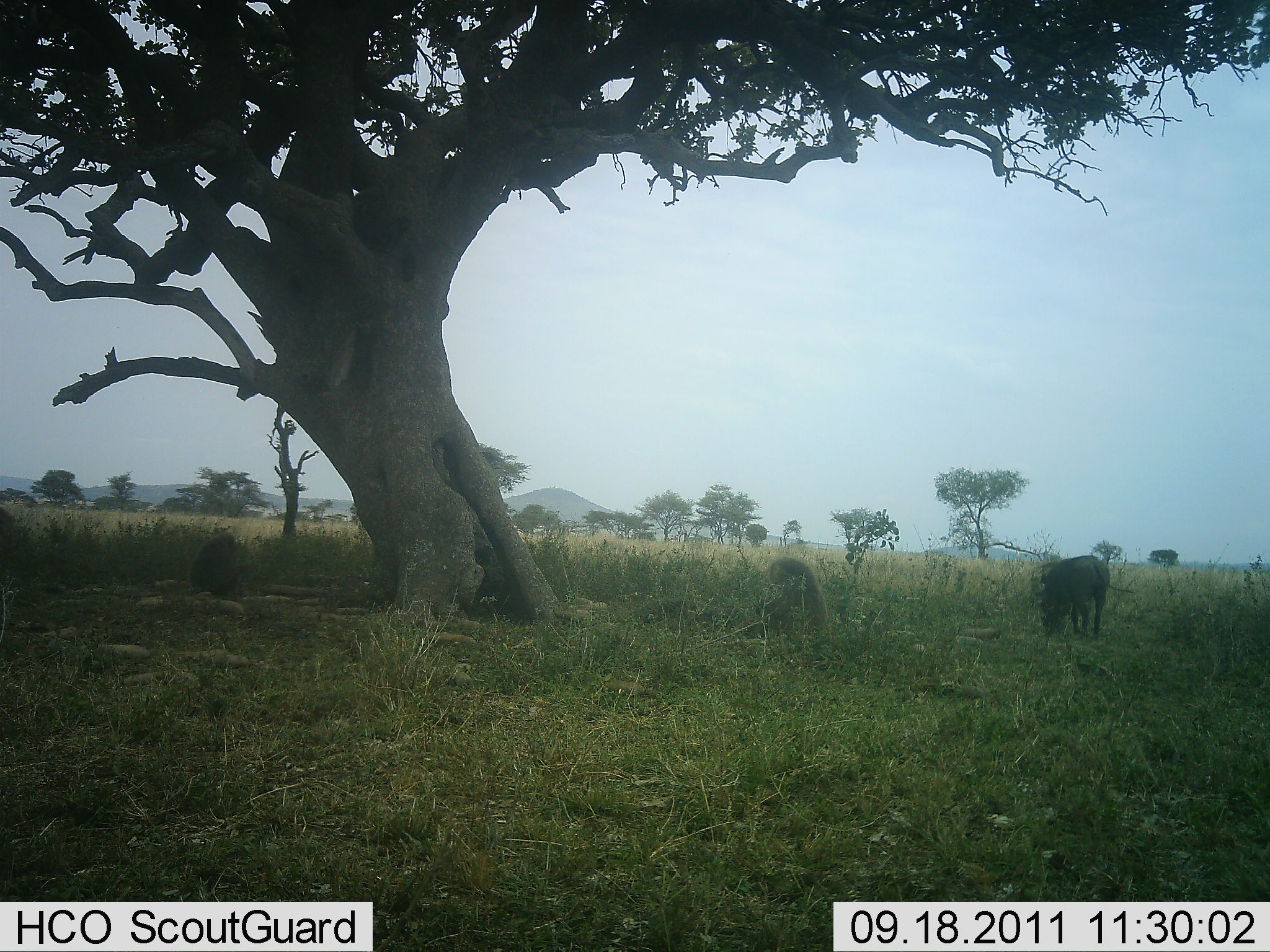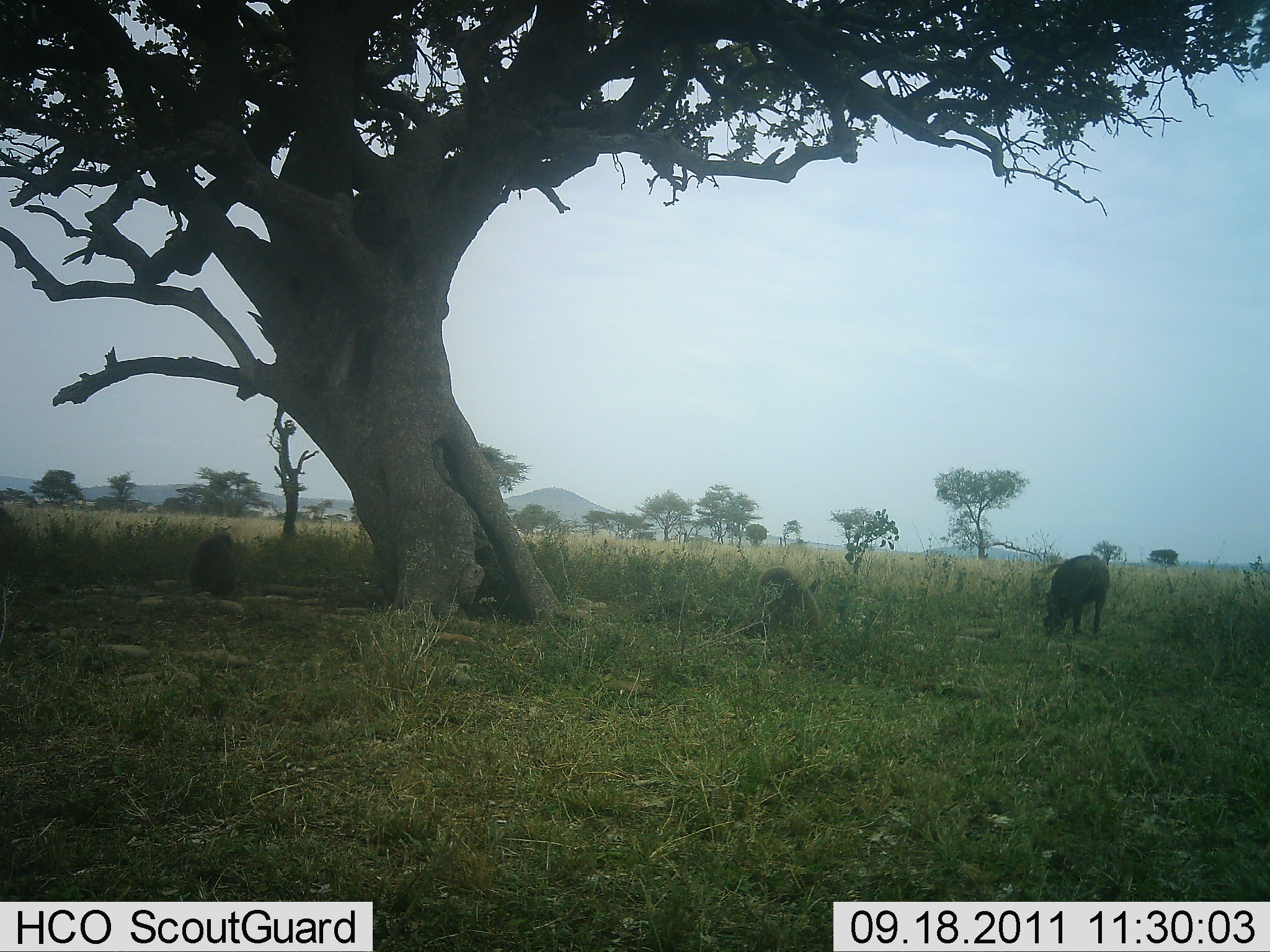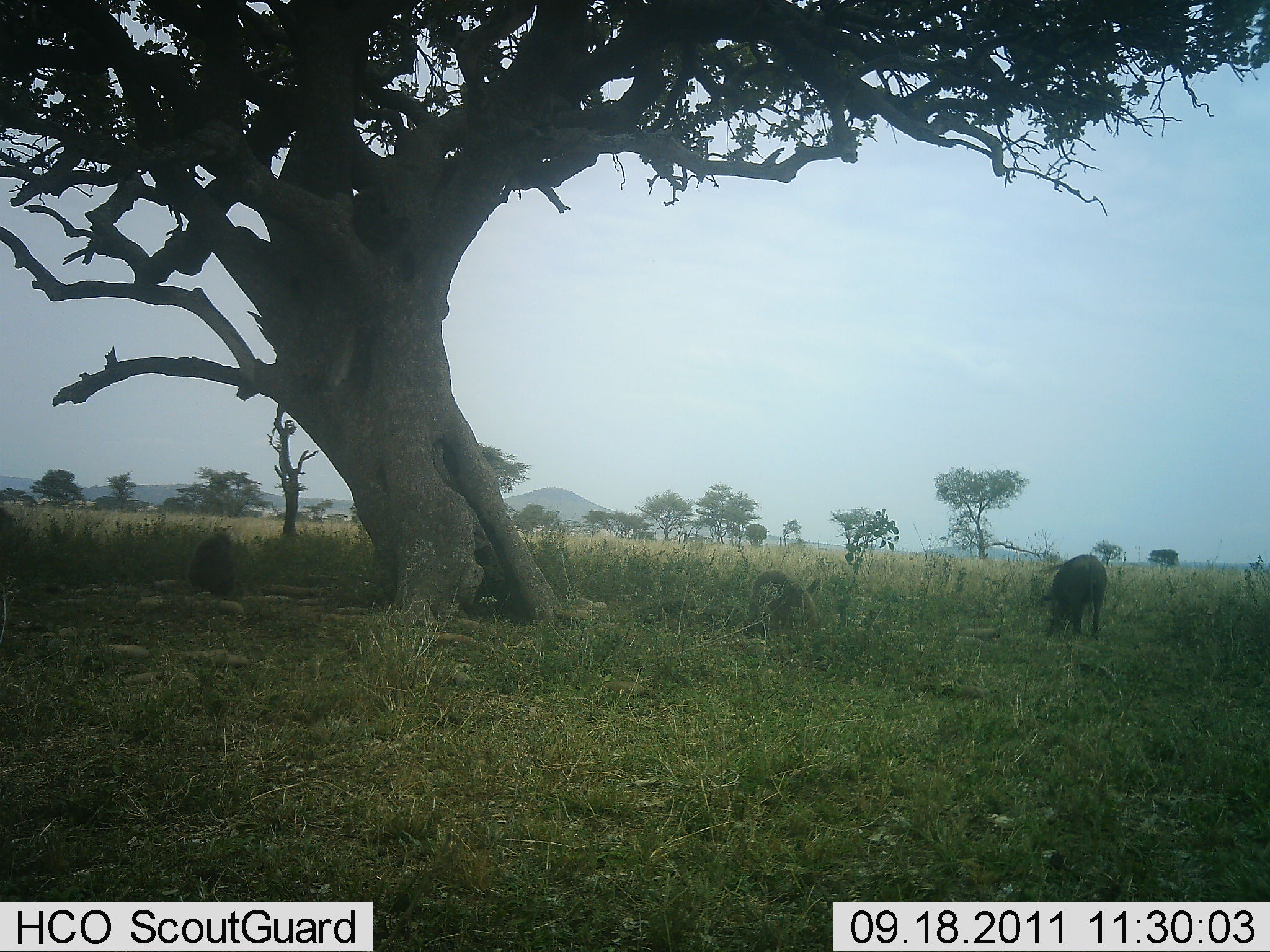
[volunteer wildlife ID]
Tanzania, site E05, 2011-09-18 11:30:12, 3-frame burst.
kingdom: Animalia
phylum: Chordata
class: Mammalia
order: Primates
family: Cercopithecidae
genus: Papio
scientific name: Papio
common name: baboon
Baboon (Papio), count 2. Behavior (volunteer vote fractions): standing 8%, resting 75%, moving 0%, interacting 0%. Young present (vote fraction): 0%. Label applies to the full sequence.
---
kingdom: Animalia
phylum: Chordata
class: Mammalia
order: Artiodactyla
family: Suidae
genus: Phacochoerus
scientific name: Phacochoerus africanus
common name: warthog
Warthog (Phacochoerus africanus), count 1. Behavior (volunteer vote fractions): standing 25%, resting 8%, moving 0%, interacting 0%. Young present (vote fraction): 0%. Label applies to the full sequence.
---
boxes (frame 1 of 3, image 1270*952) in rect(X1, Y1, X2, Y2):
animal: rect(1040, 555, 1133, 639); rect(757, 560, 826, 630); rect(188, 531, 249, 597)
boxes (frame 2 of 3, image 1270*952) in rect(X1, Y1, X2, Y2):
animal: rect(1044, 555, 1109, 638); rect(758, 565, 820, 638); rect(186, 532, 239, 595)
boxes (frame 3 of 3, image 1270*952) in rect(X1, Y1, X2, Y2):
animal: rect(1039, 555, 1108, 636); rect(747, 569, 818, 637); rect(187, 529, 237, 595)